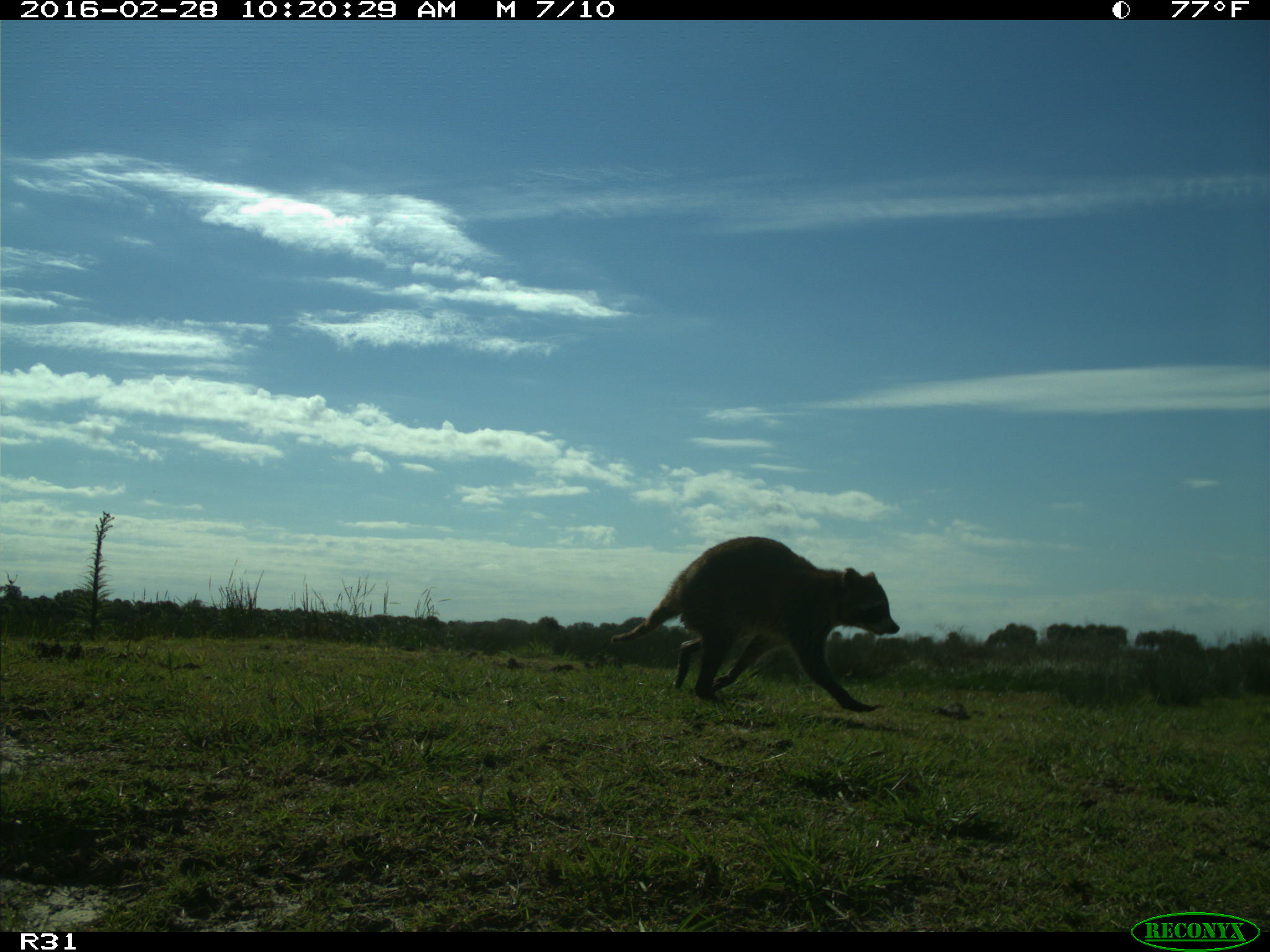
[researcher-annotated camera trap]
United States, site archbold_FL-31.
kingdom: Animalia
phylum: Chordata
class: Mammalia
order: Carnivora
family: Procyonidae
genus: Procyon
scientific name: Procyon lotor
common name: common raccoon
Procyon lotor (common raccoon).